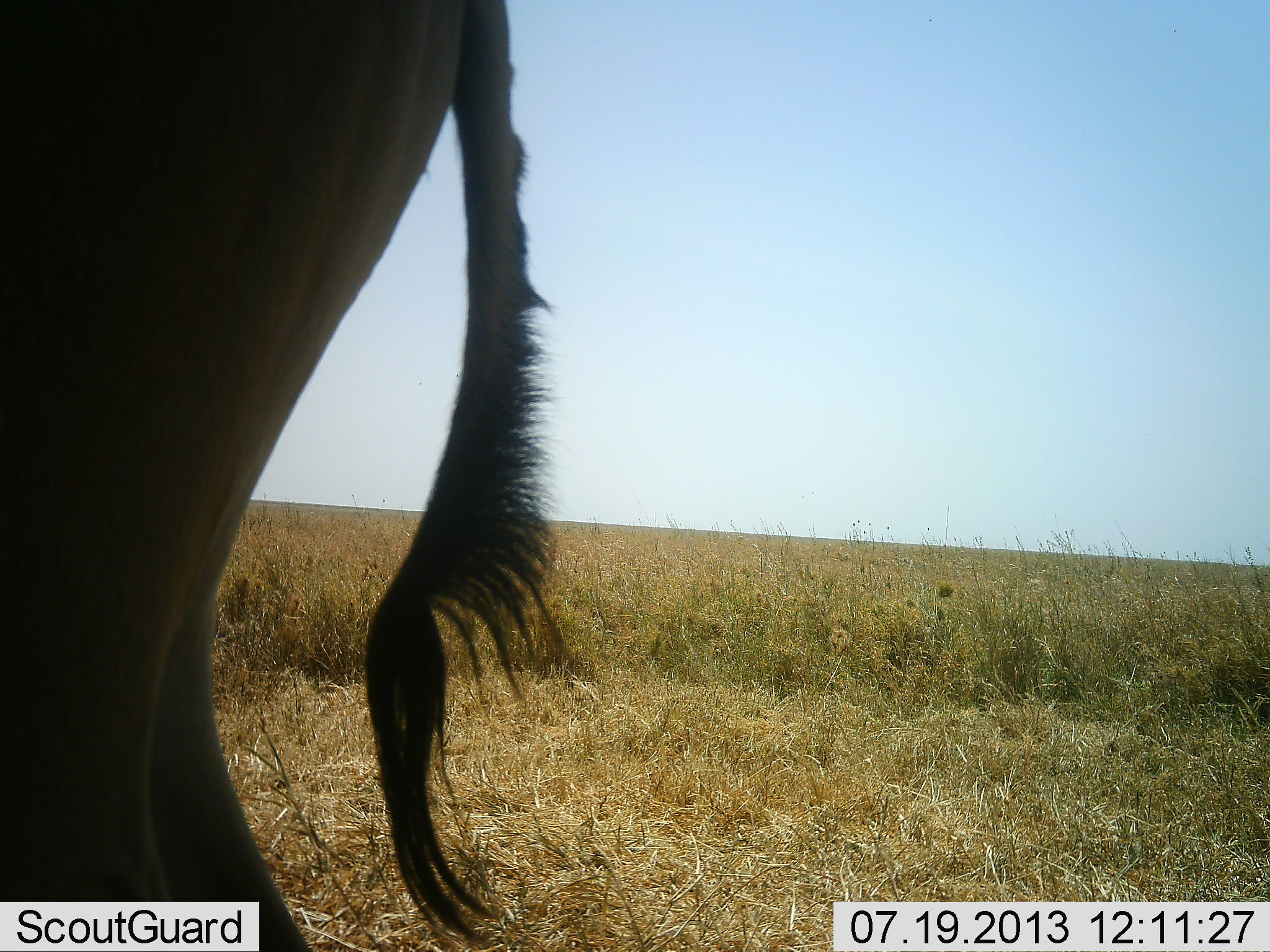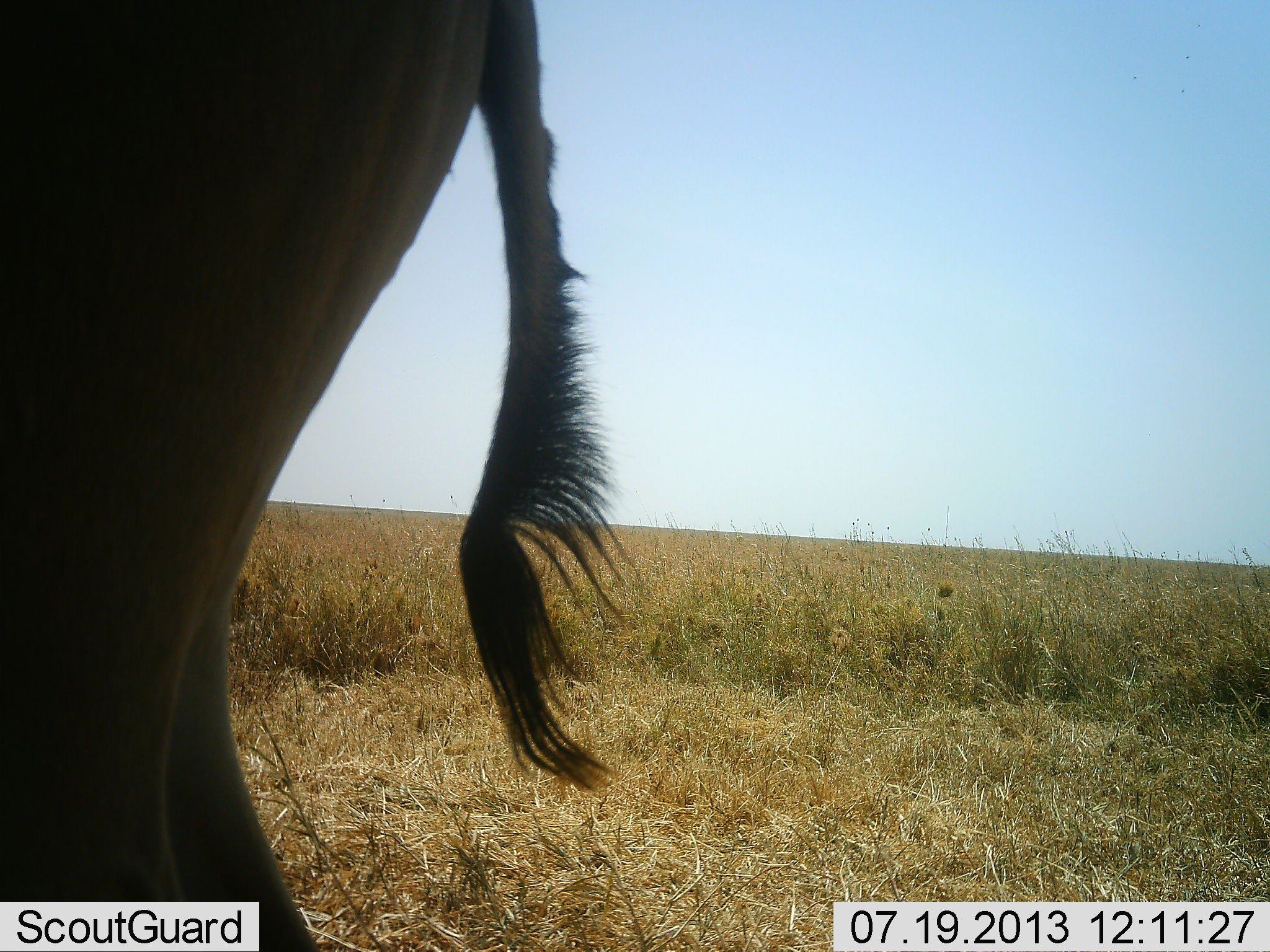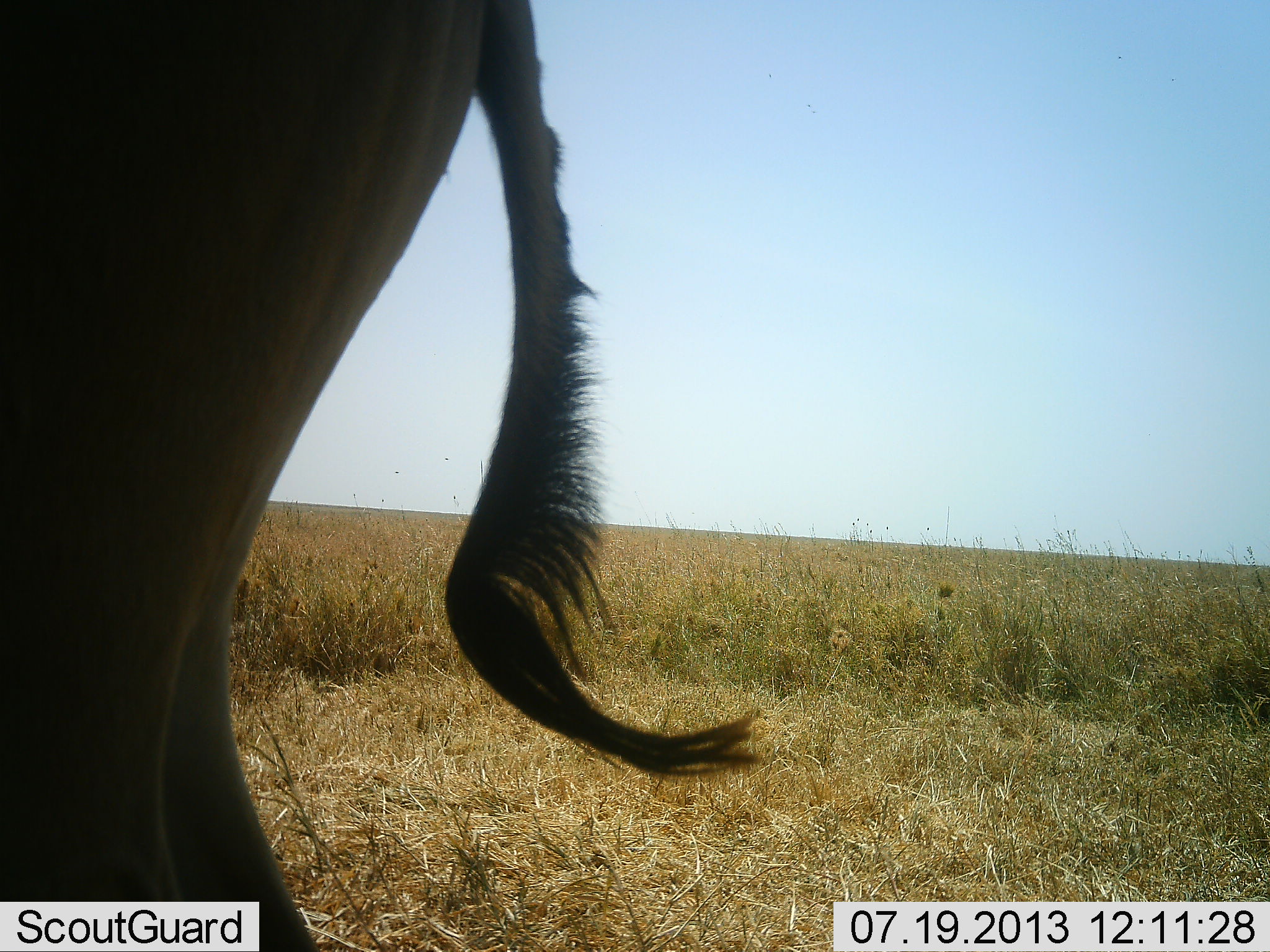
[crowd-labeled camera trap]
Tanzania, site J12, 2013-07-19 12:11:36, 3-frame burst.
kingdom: Animalia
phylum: Chordata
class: Mammalia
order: Artiodactyla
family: Bovidae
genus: Alcelaphus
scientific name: Alcelaphus buselaphus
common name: hartebeest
Hartebeest (Alcelaphus buselaphus), count 1. Behavior (volunteer vote fractions): standing 100%, resting 0%, moving 0%, interacting 0%. Young present (vote fraction): 0%. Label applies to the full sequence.